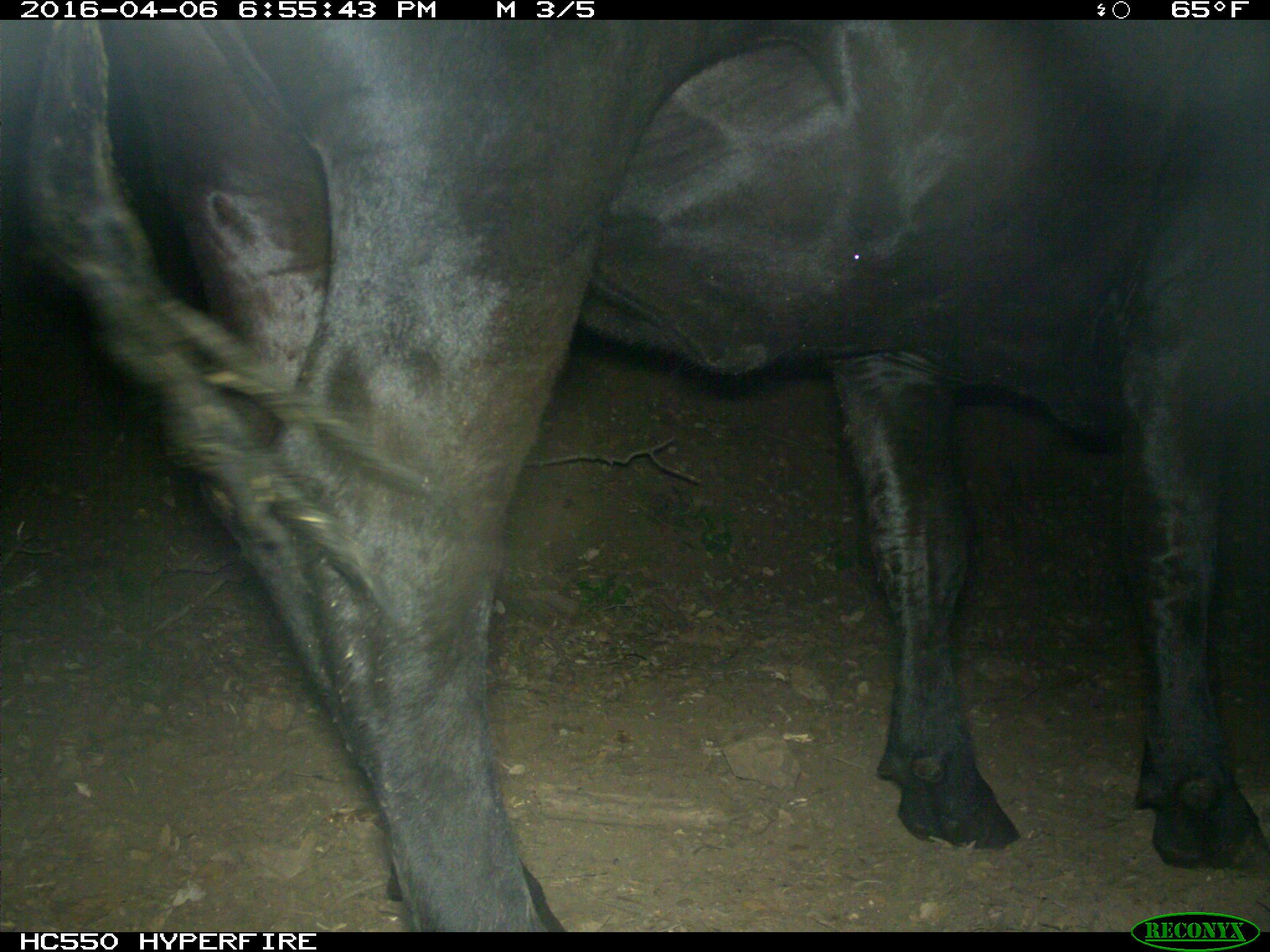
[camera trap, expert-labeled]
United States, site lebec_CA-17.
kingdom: Animalia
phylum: Chordata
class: Mammalia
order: Artiodactyla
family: Bovidae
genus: Bos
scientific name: Bos taurus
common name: domestic cow